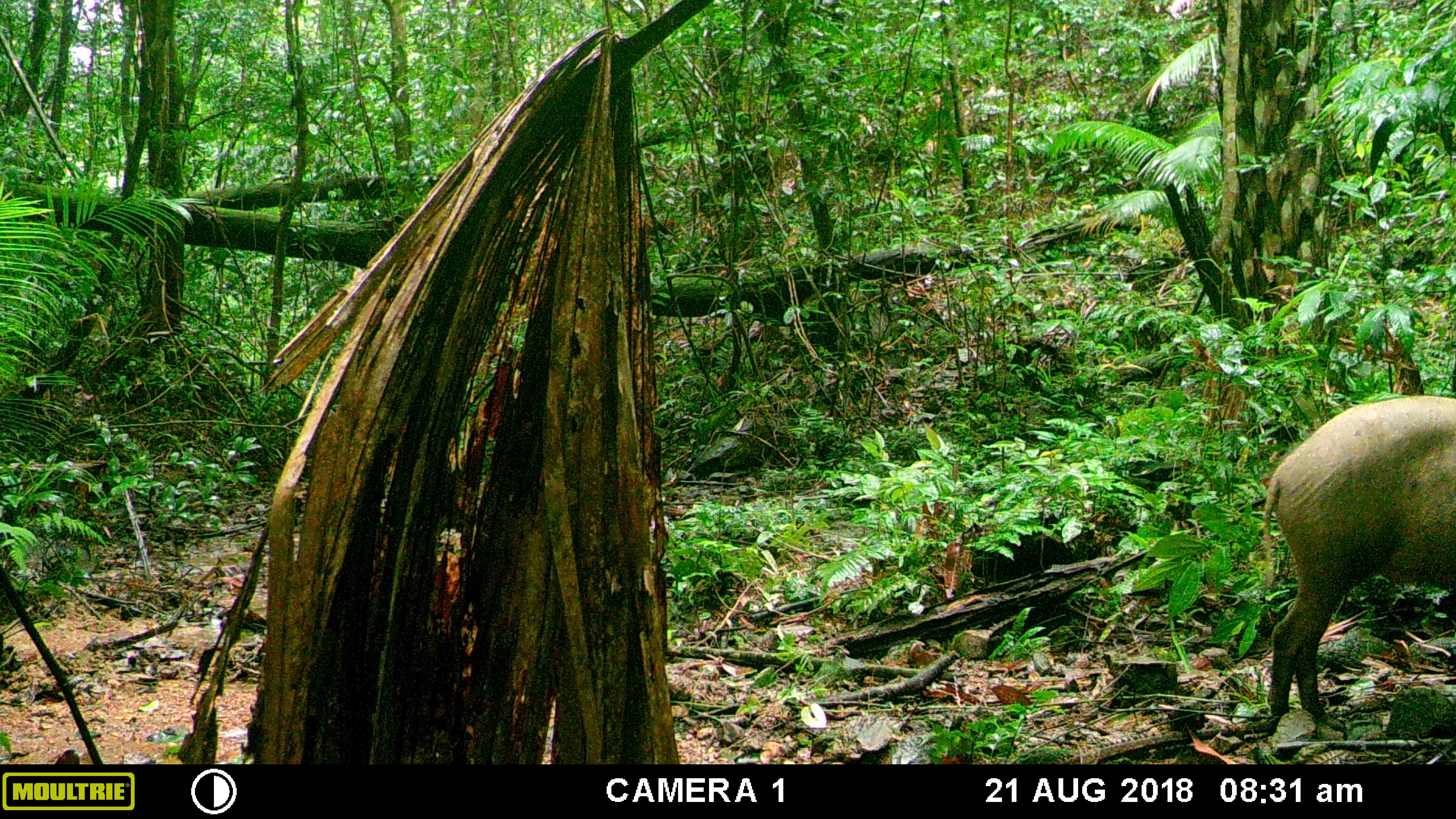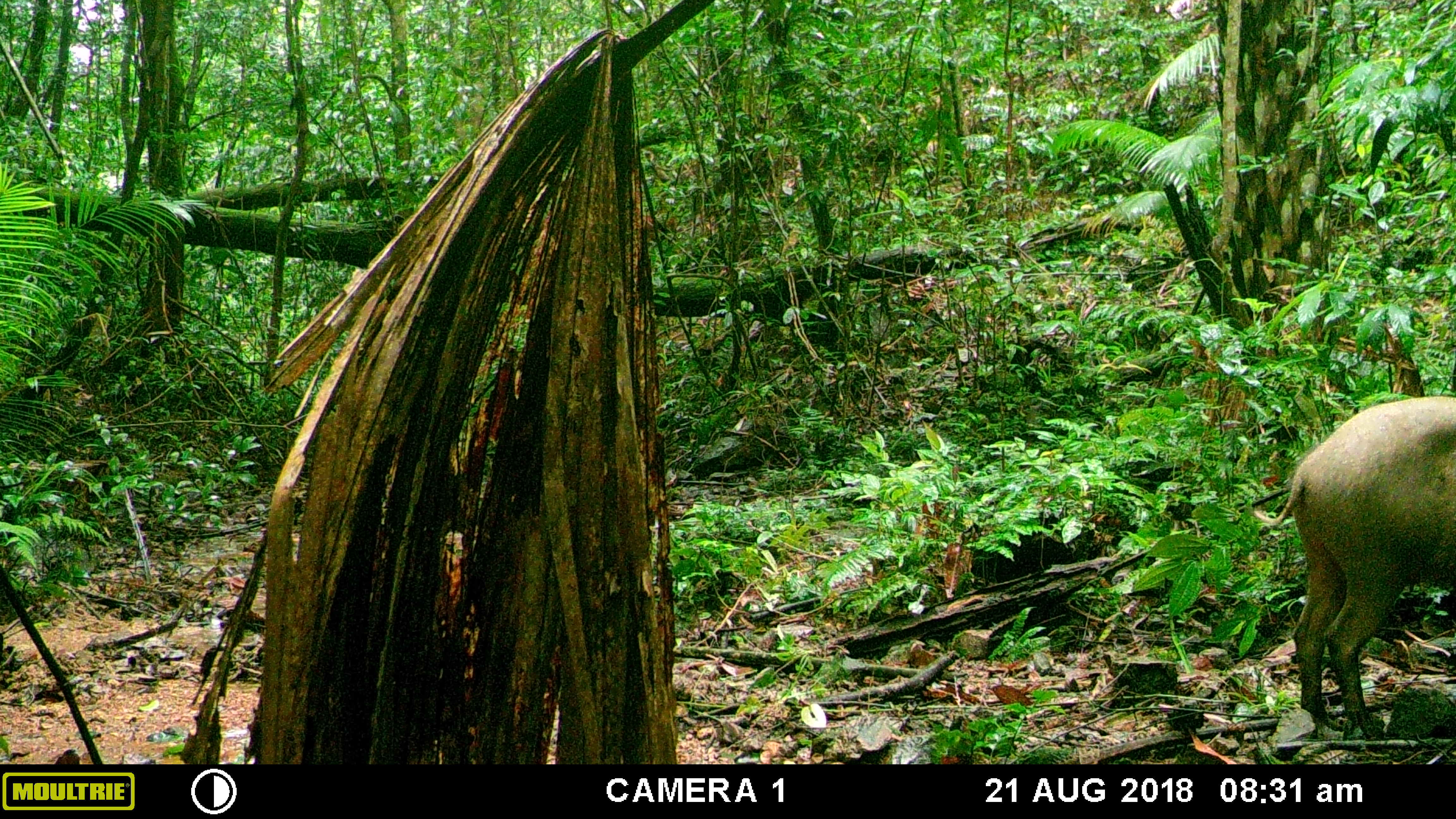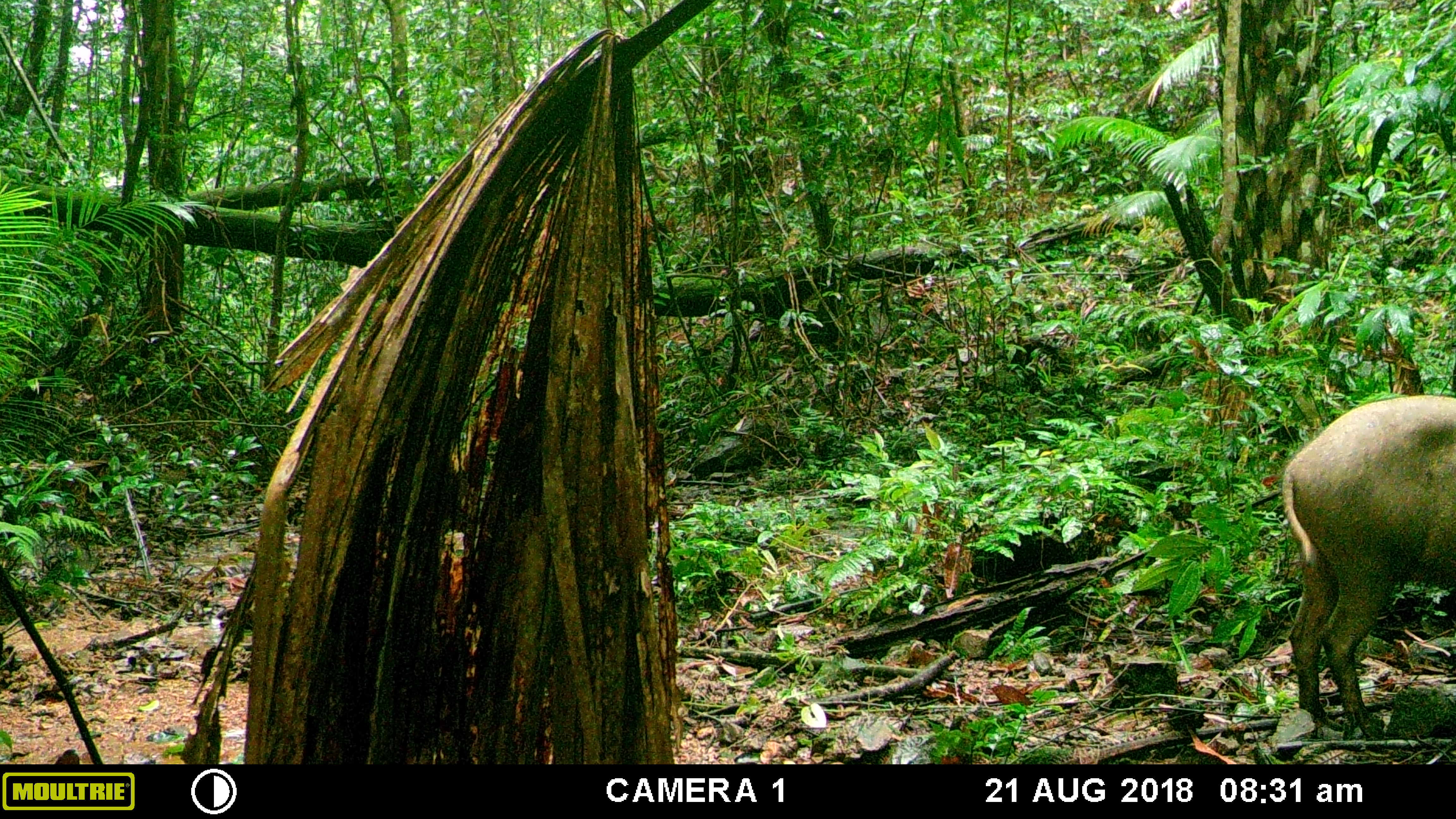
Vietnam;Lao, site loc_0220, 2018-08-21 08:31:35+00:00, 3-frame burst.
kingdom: Animalia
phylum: Chordata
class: Mammalia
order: Artiodactyla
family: Suidae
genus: Sus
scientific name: Sus scrofa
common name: eurasian wild pig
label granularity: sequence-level